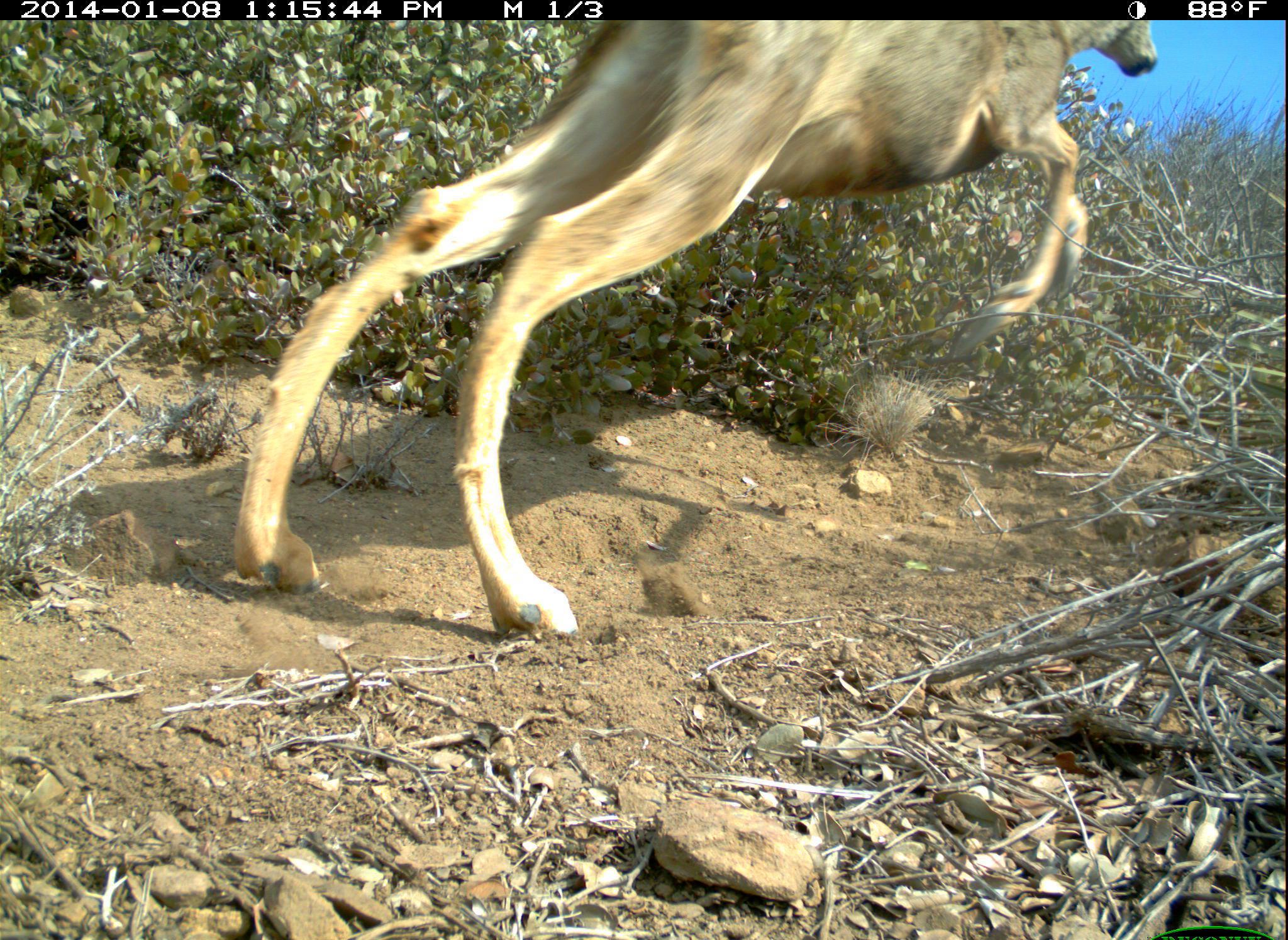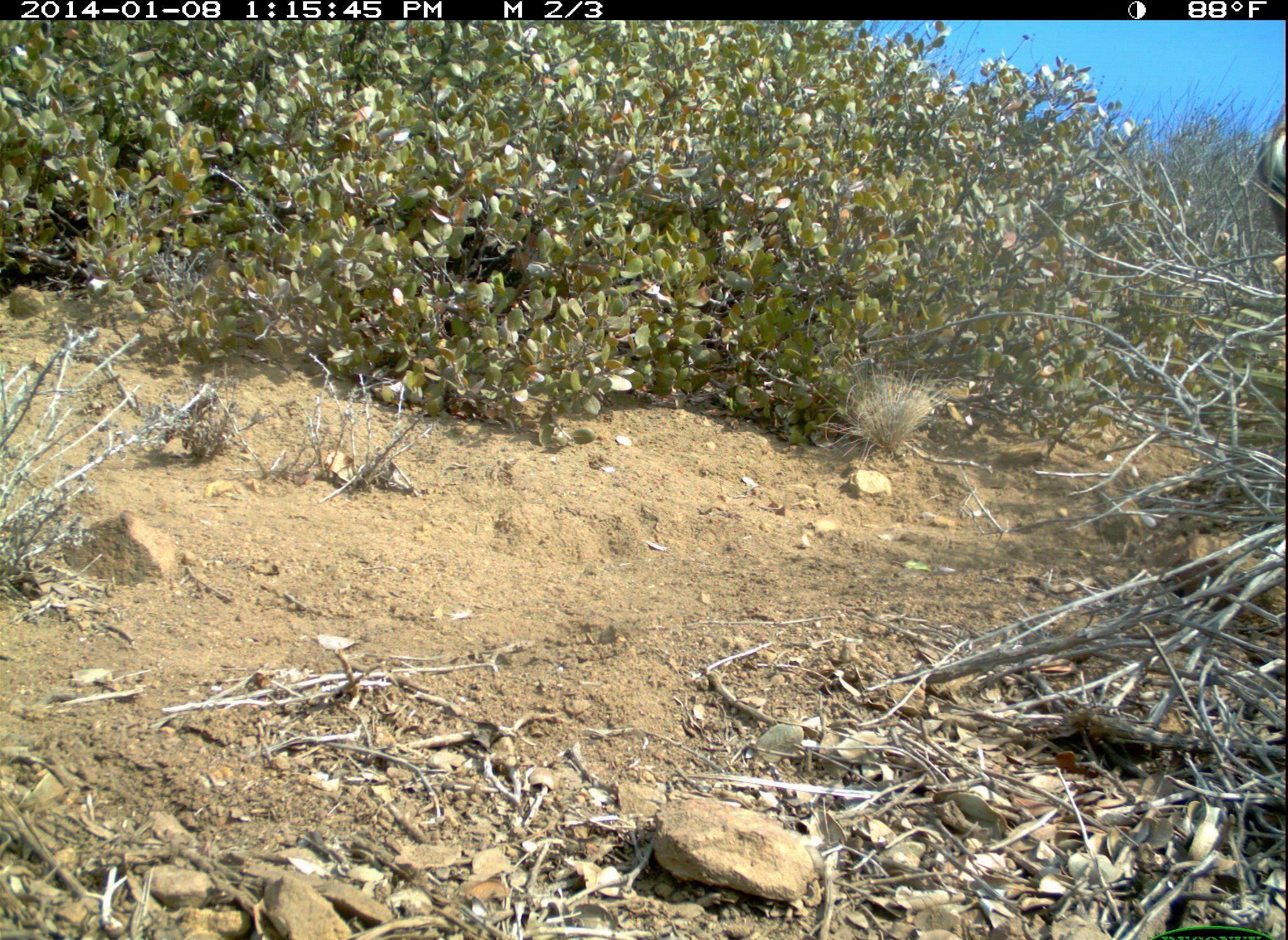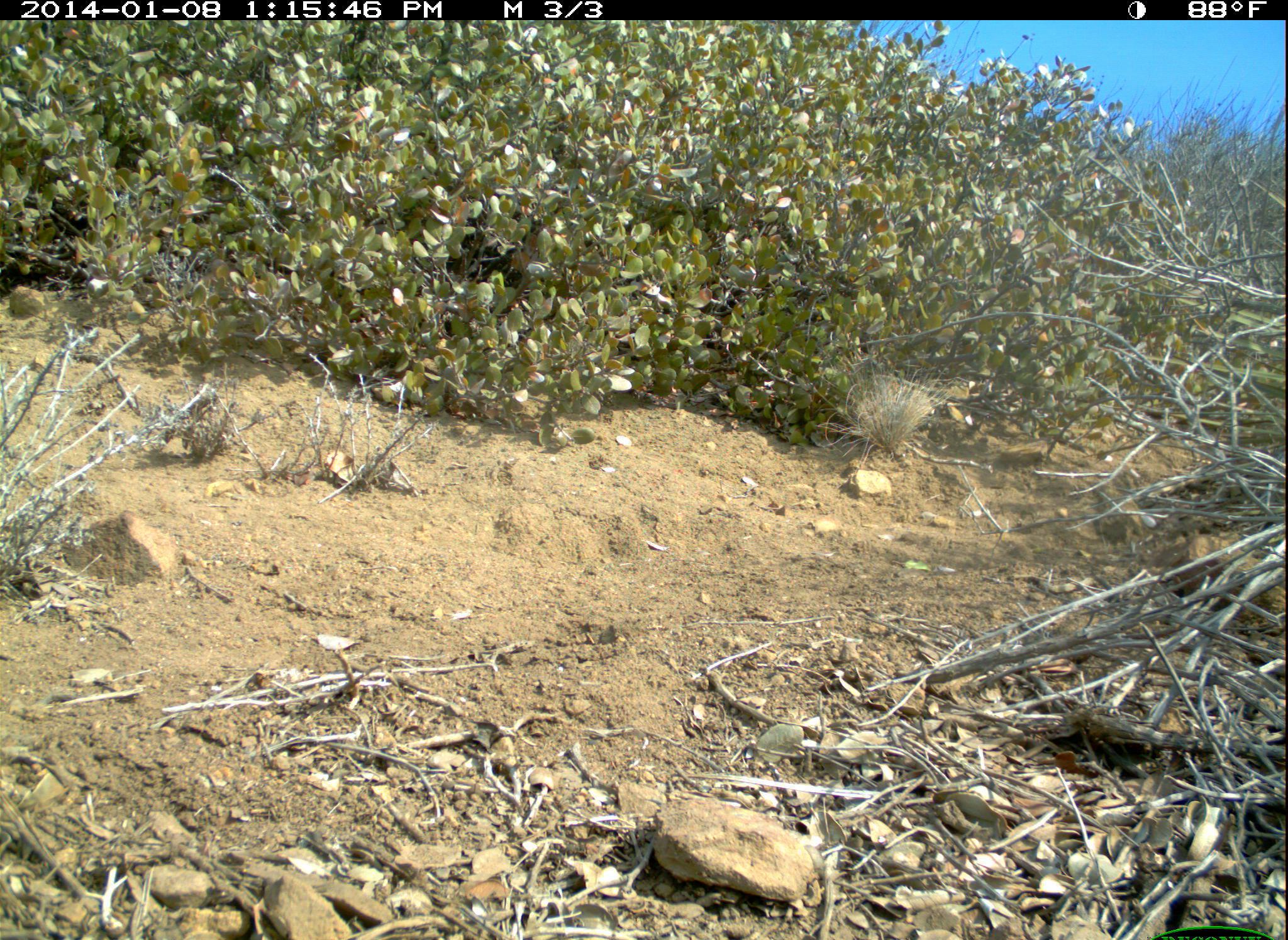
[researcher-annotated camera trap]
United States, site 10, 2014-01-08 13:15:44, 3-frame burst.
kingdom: Animalia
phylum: Chordata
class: Mammalia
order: Artiodactyla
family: Cervidae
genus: Odocoileus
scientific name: Odocoileus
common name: deer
Deer (Odocoileus).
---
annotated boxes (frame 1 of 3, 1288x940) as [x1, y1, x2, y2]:
deer: [228, 20, 1159, 645]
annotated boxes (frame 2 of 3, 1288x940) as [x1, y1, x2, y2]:
deer: [1256, 100, 1288, 238]